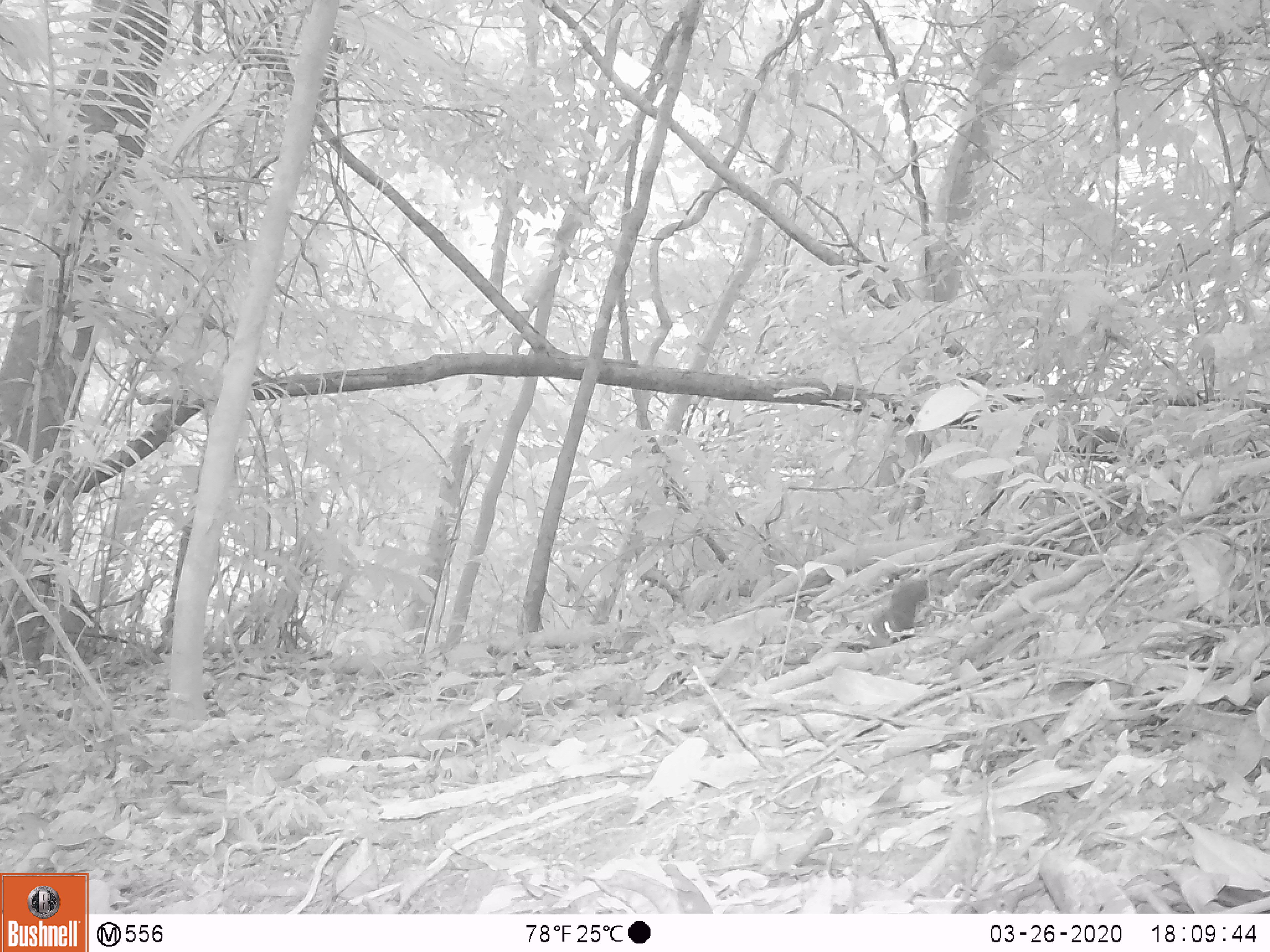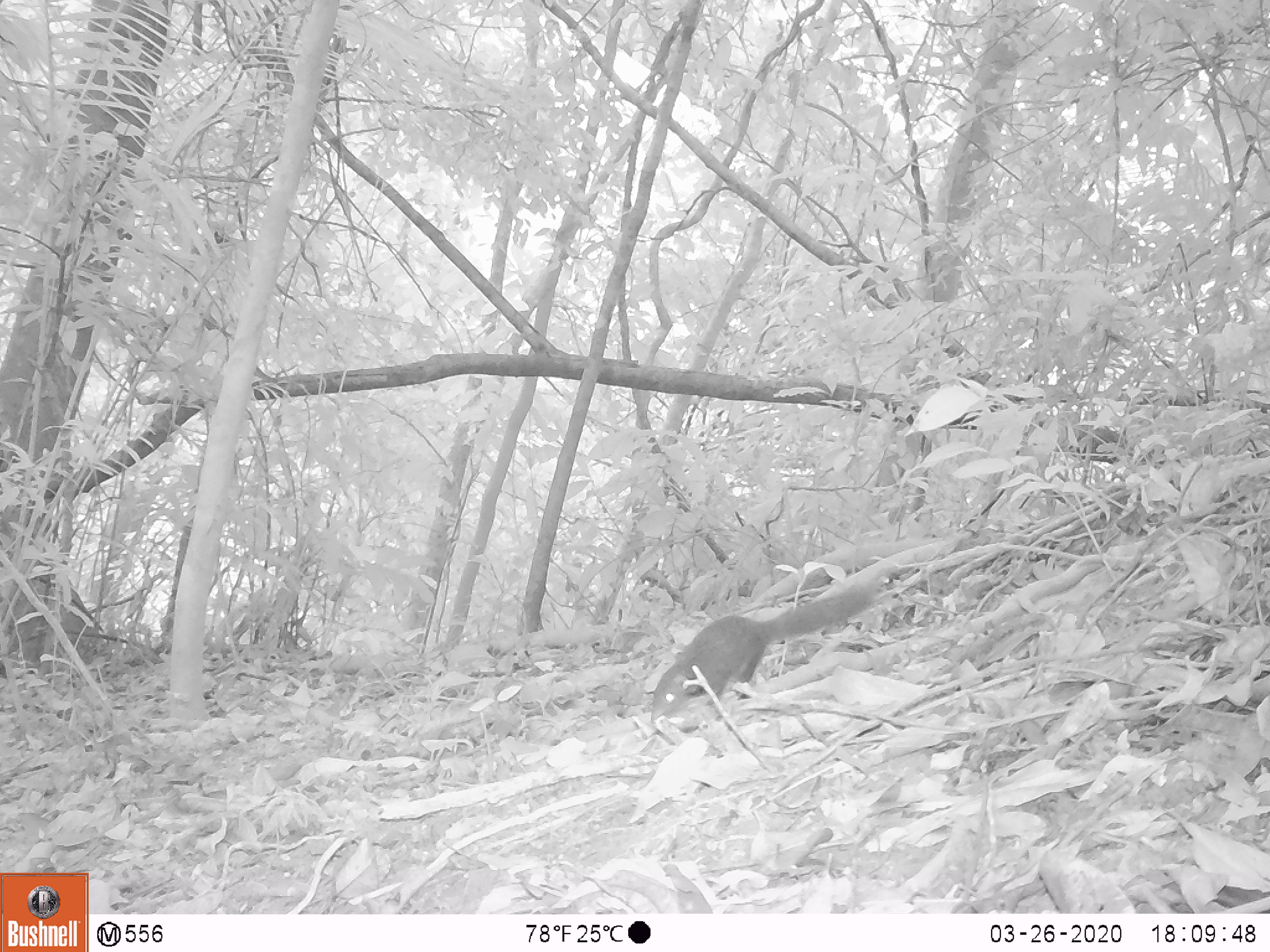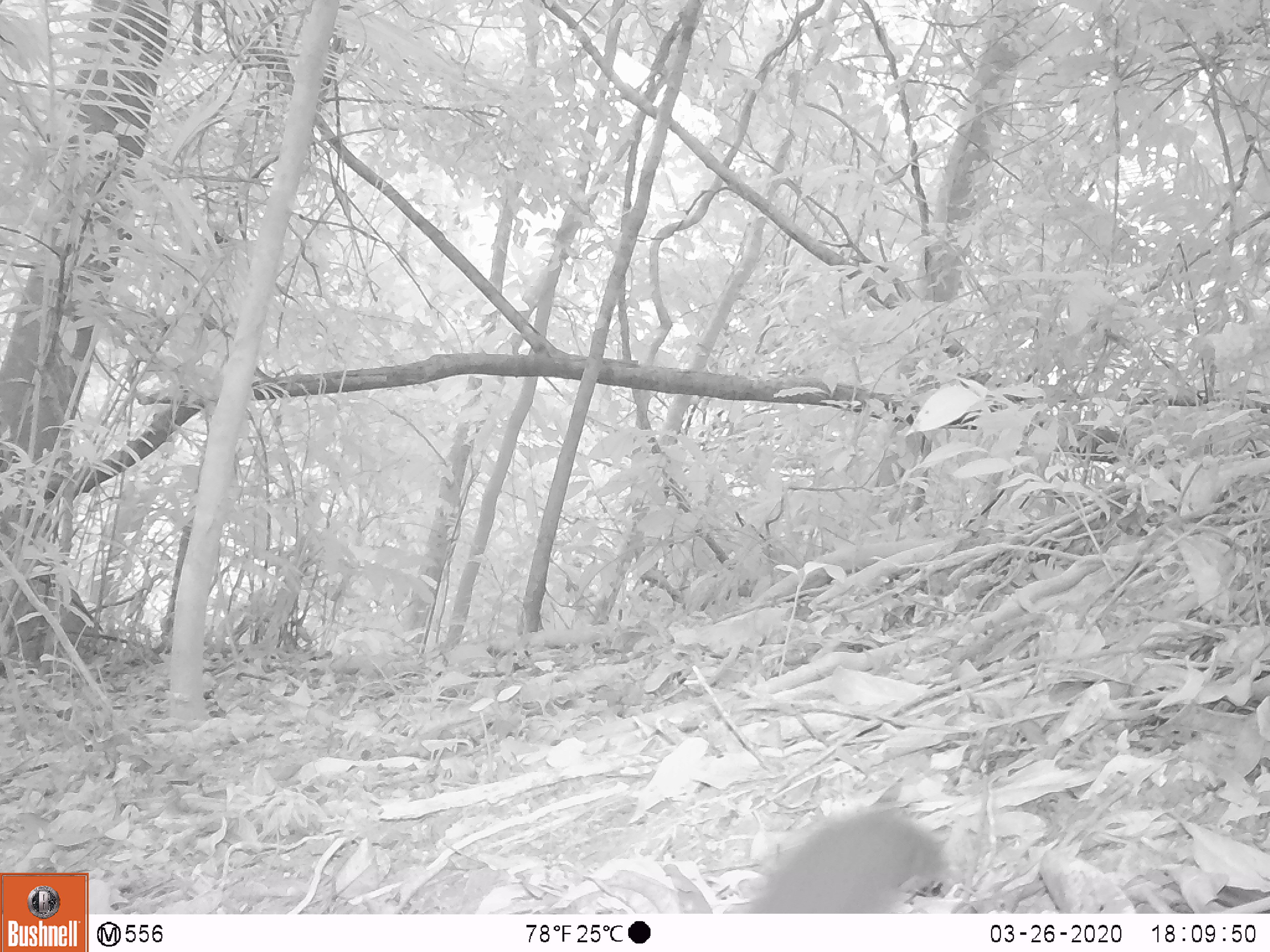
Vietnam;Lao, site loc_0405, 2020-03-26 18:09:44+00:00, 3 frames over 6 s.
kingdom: Animalia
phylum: Chordata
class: Mammalia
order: Rodentia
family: Sciuridae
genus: Dremomys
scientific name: Dremomys rufigenis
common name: red-cheeked squirrel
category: red cheeked squirrel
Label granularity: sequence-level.